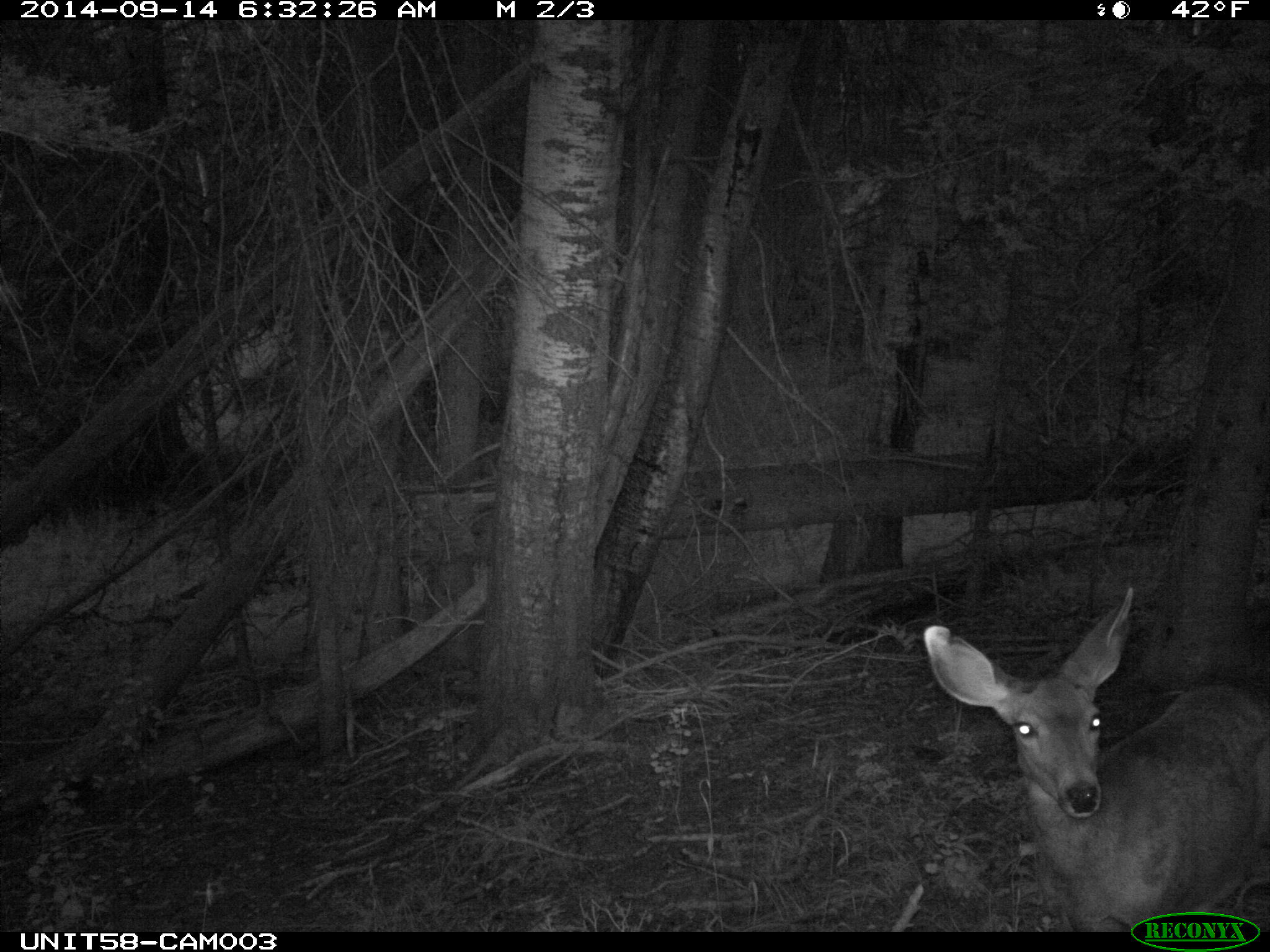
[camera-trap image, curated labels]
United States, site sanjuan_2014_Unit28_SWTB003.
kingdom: Animalia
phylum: Chordata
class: Mammalia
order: Artiodactyla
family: Cervidae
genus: Odocoileus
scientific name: Odocoileus hemionus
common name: mule deer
Odocoileus hemionus (mule deer).